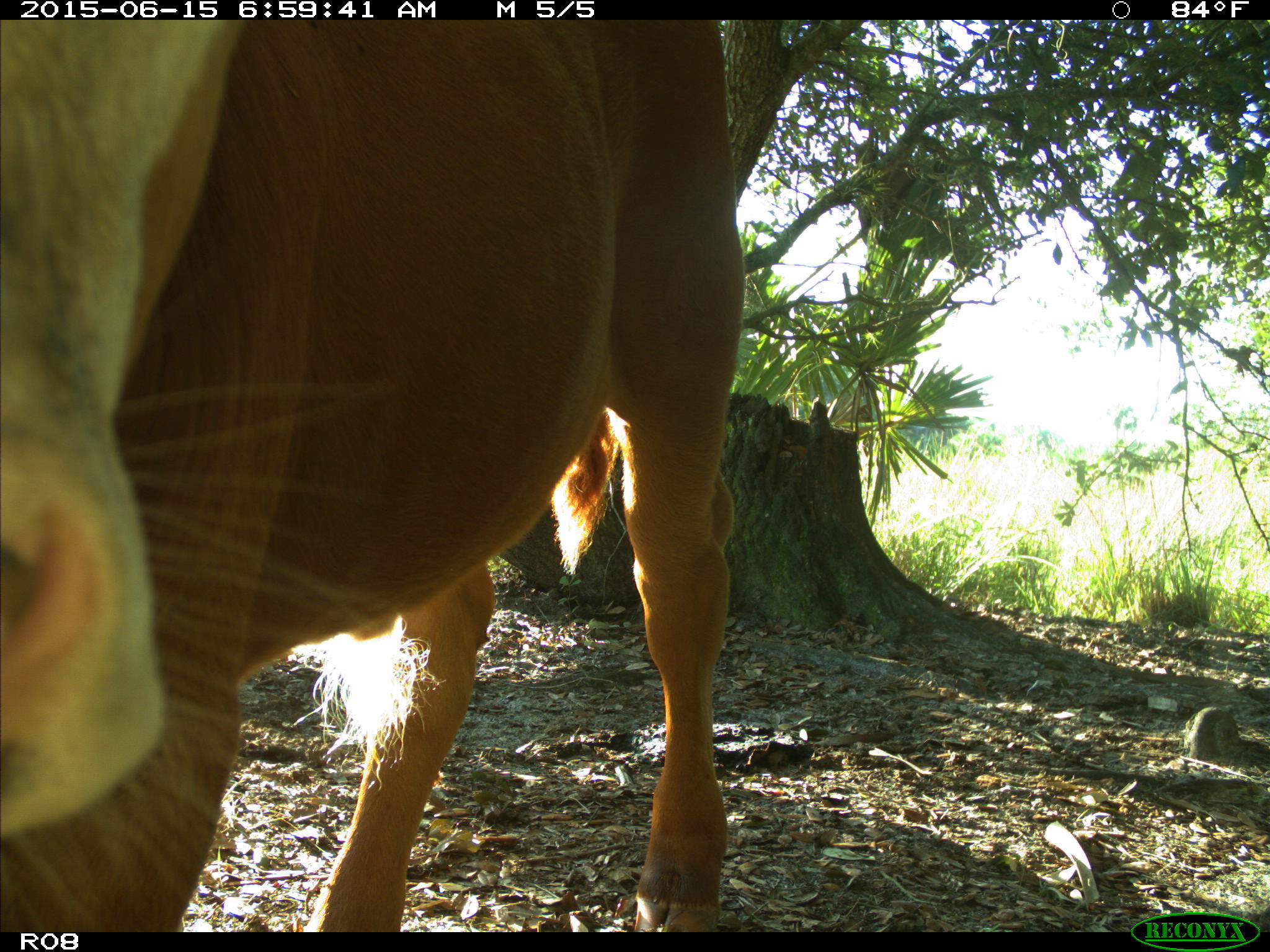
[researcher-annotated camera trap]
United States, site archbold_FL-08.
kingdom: Animalia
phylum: Chordata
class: Mammalia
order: Artiodactyla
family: Bovidae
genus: Bos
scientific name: Bos taurus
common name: domestic cow